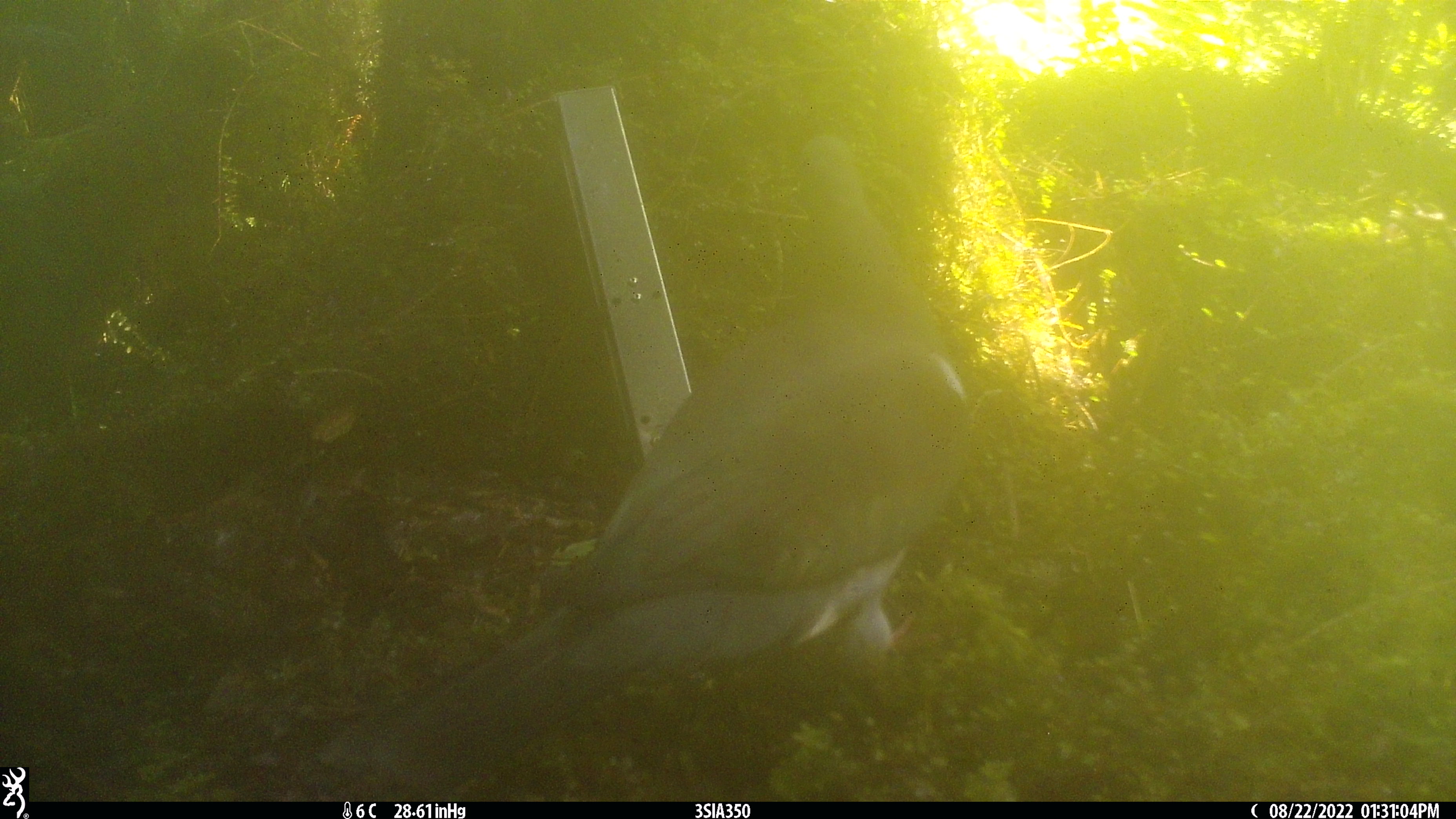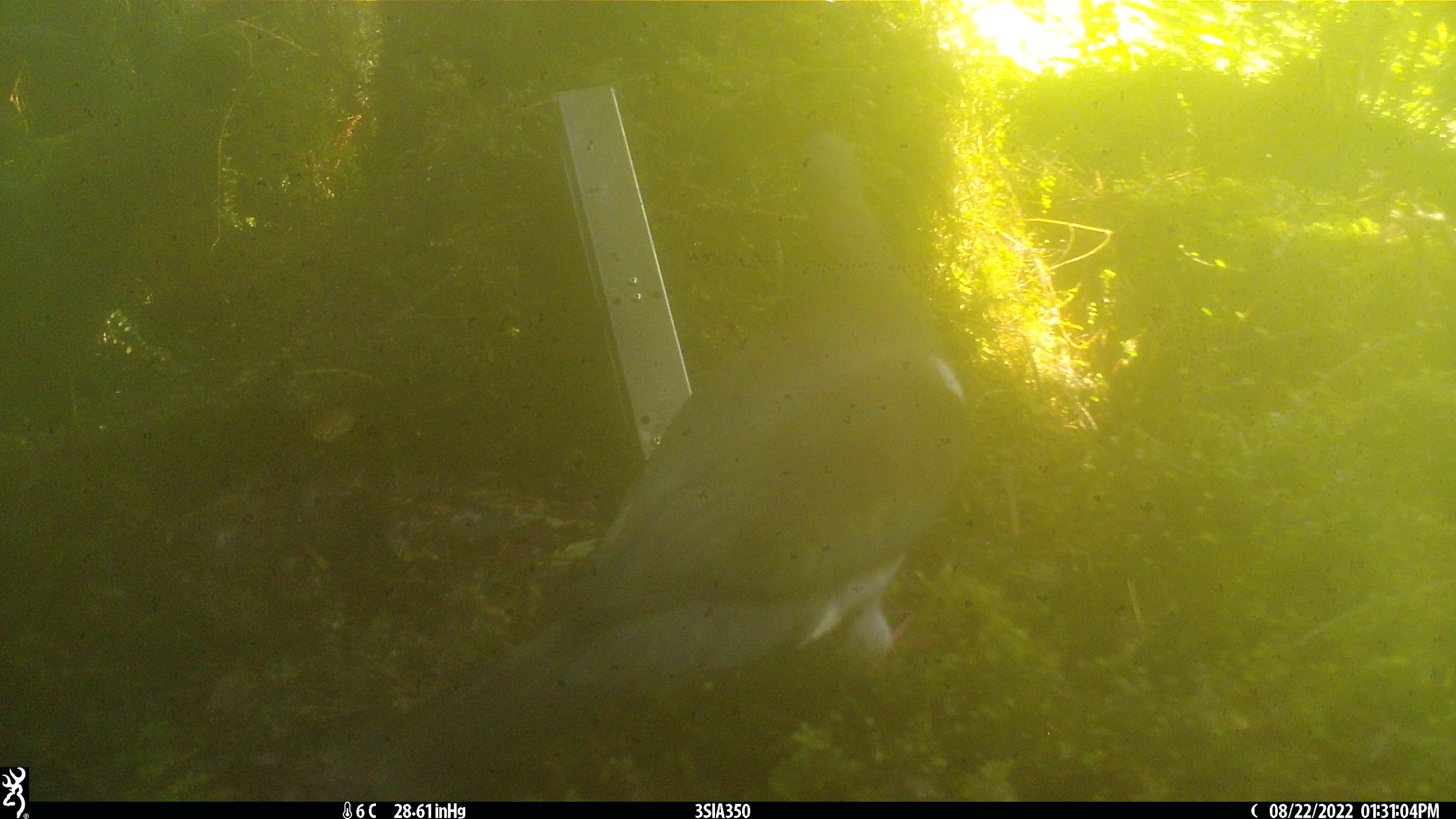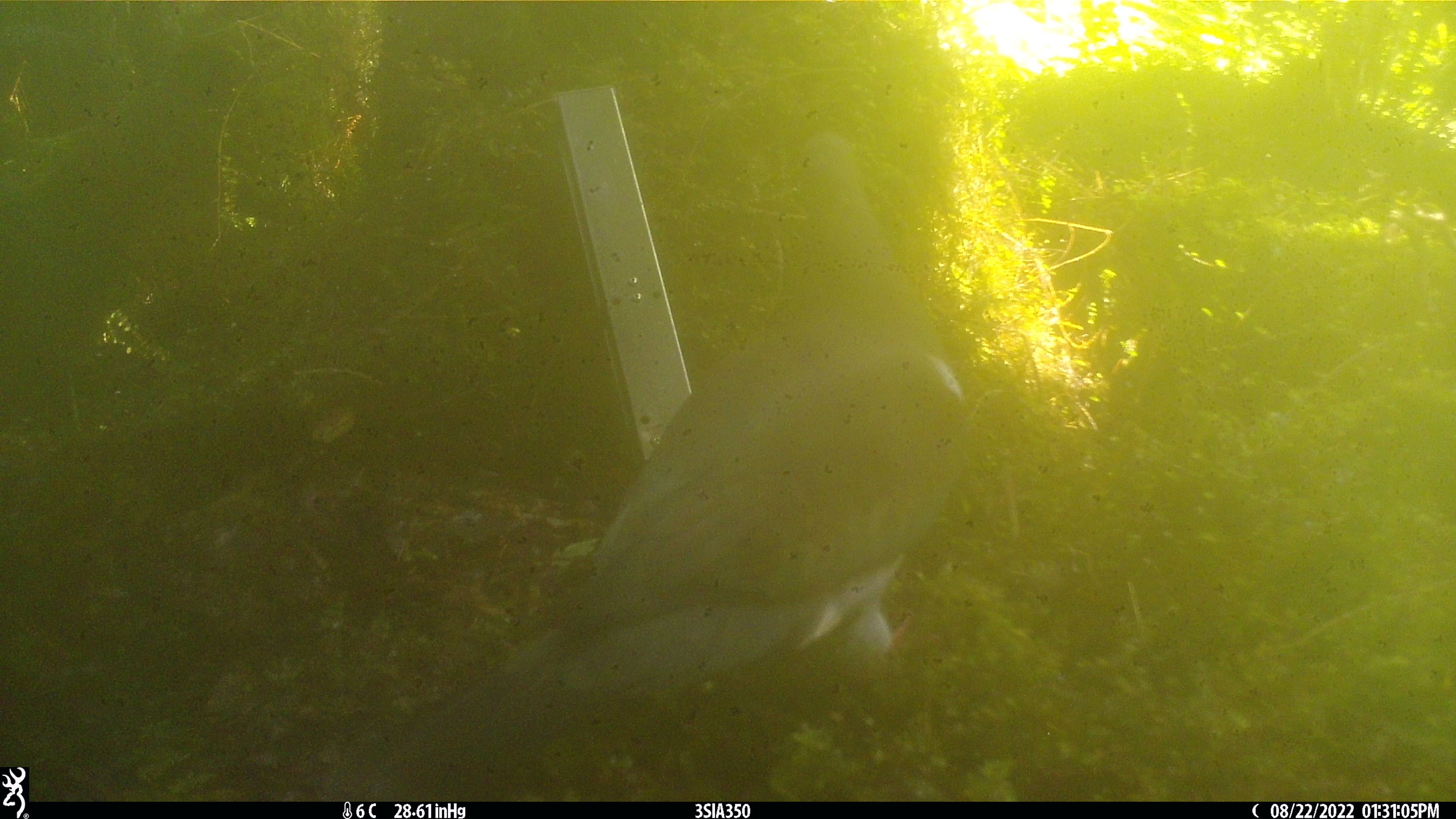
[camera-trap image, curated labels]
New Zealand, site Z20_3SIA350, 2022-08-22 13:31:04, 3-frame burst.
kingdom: Animalia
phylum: Chordata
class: Aves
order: Columbiformes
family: Columbidae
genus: Hemiphaga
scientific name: Hemiphaga novaeseelandiae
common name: new zealand pigeon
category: kereru